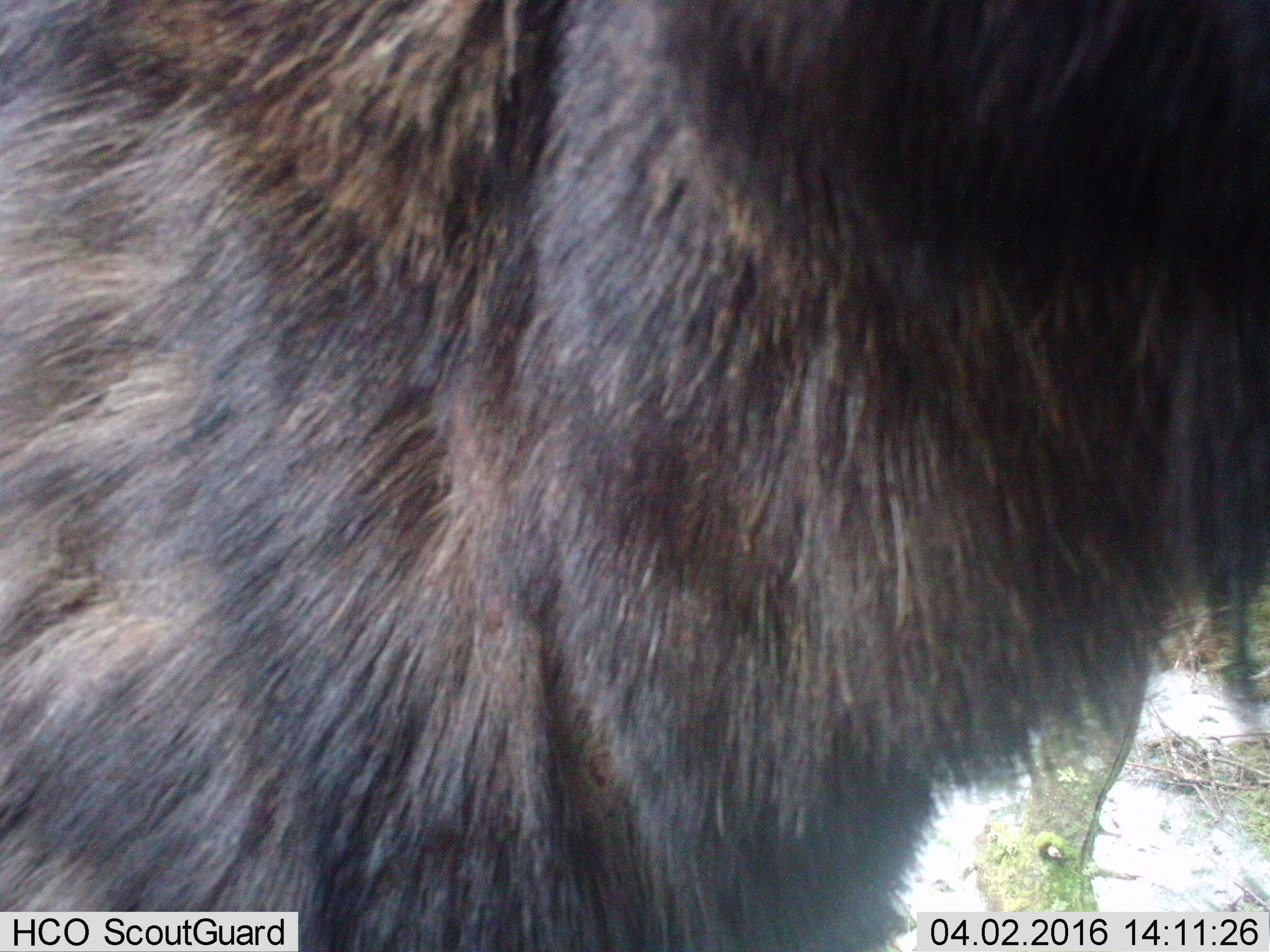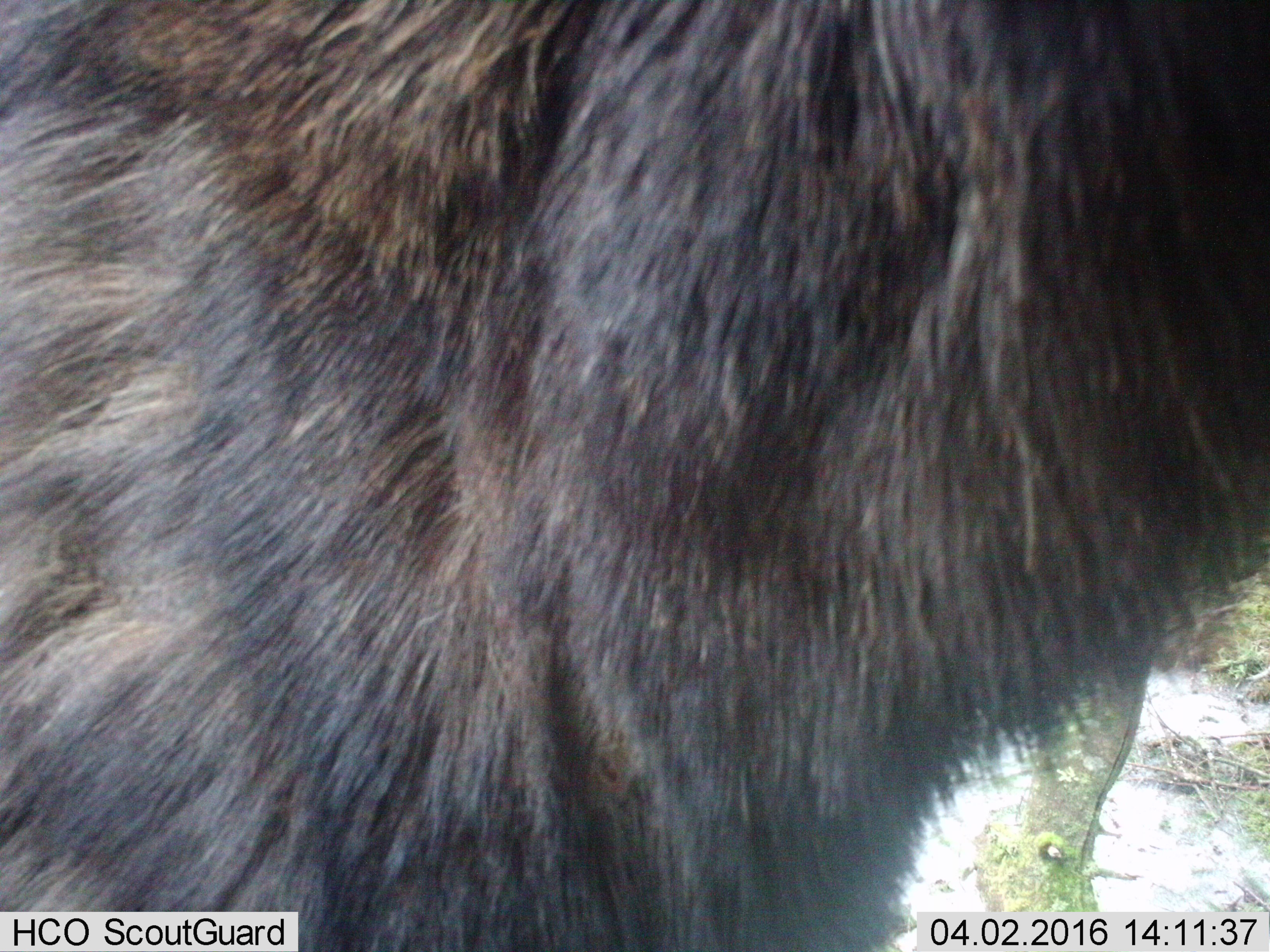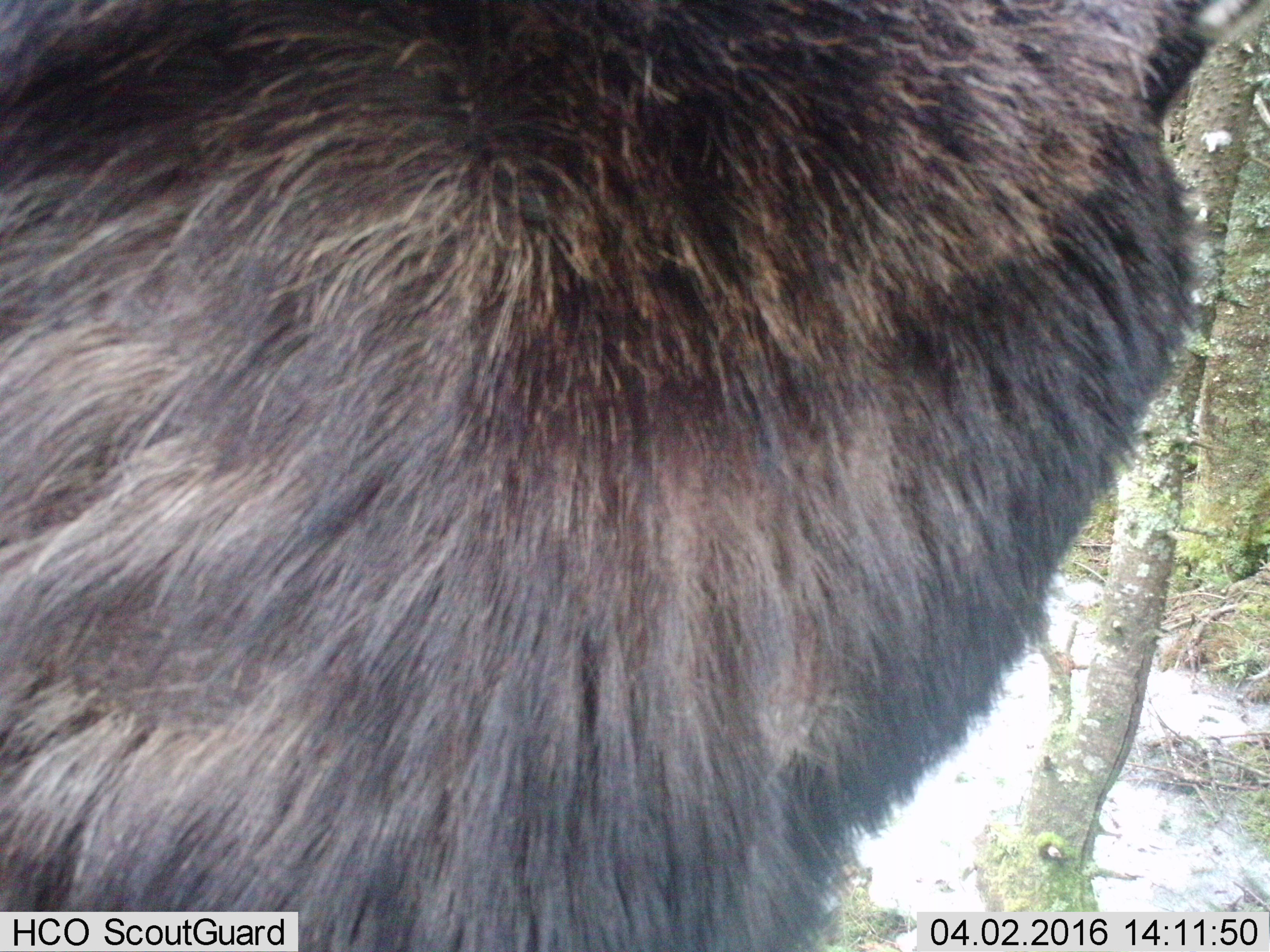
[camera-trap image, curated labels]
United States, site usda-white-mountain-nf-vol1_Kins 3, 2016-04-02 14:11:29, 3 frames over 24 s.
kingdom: Animalia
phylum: Chordata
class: Mammalia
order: Artiodactyla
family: Cervidae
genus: Alces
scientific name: Alces alces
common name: moose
Moose (Alces alces).